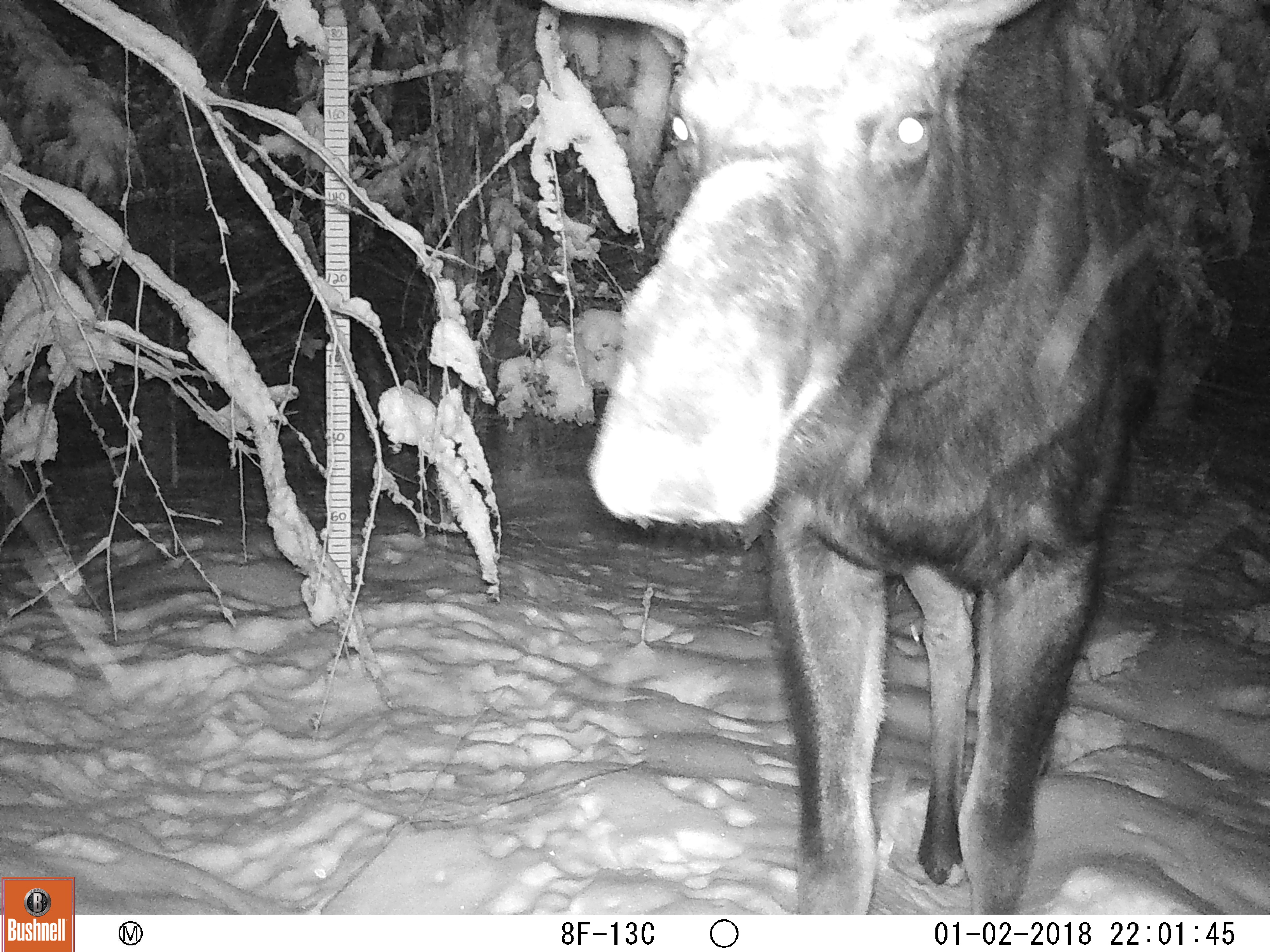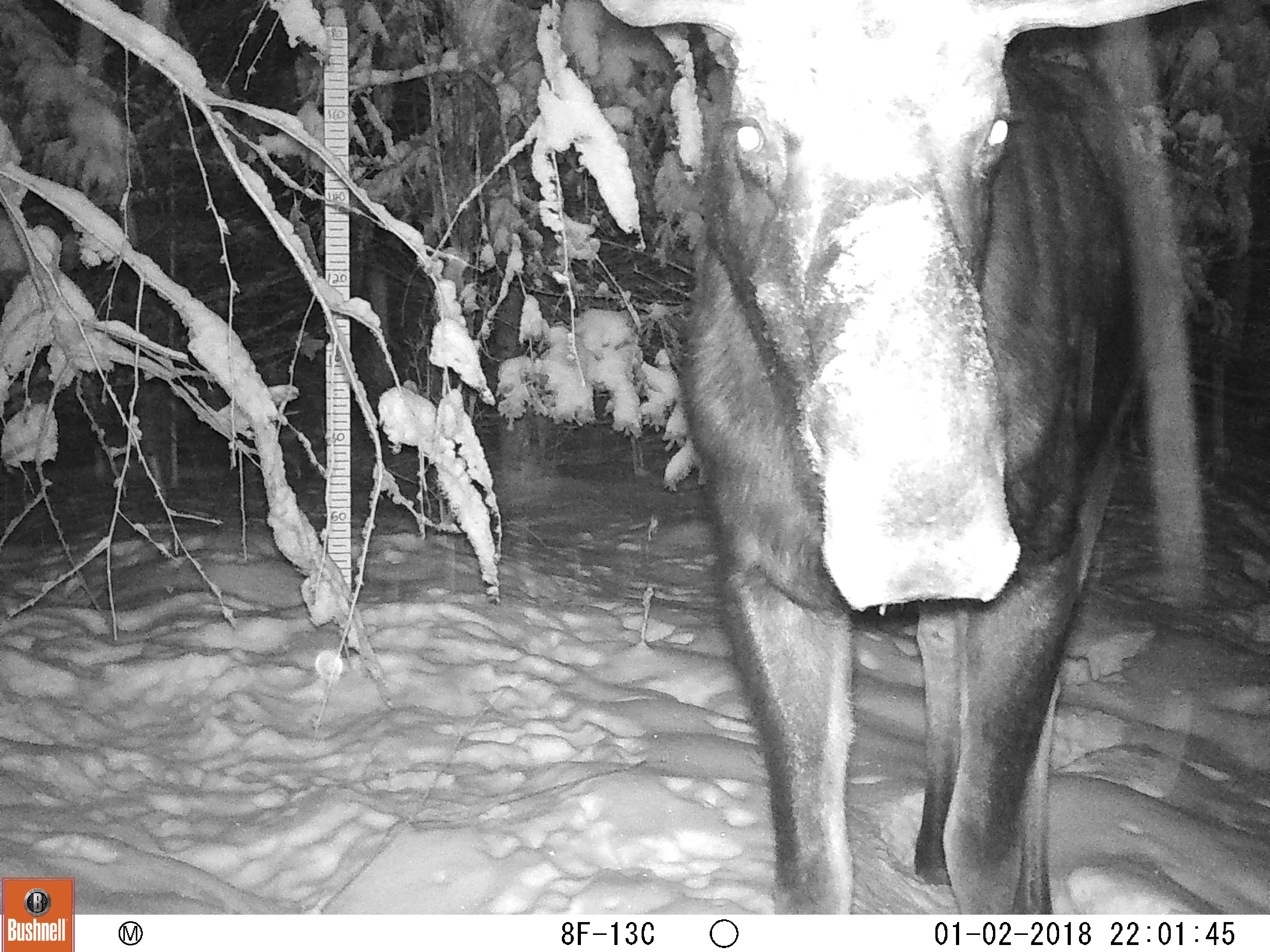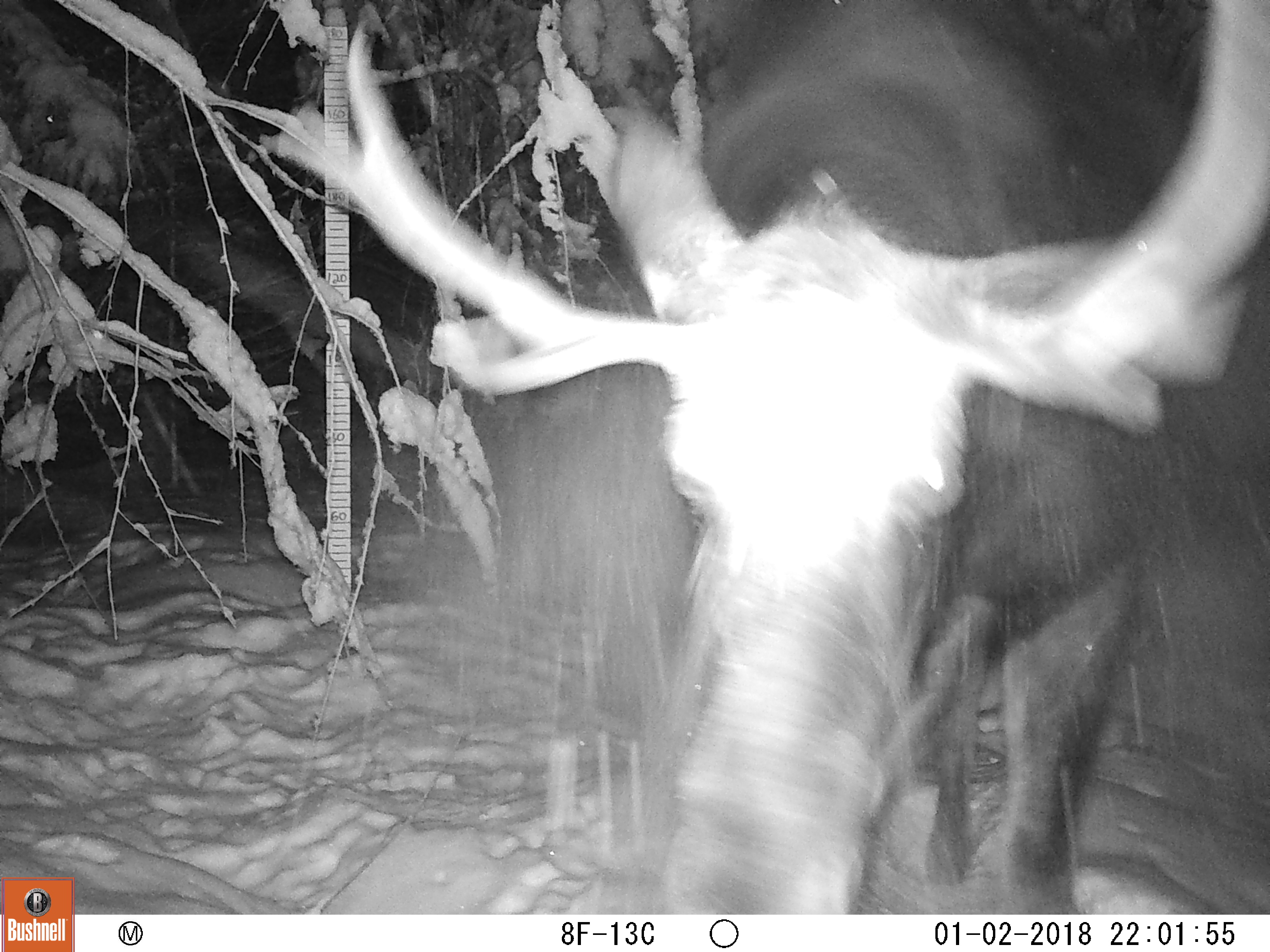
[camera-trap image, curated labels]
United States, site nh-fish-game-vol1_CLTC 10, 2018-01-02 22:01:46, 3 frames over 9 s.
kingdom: Animalia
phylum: Chordata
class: Mammalia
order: Artiodactyla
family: Cervidae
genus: Alces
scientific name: Alces alces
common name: moose